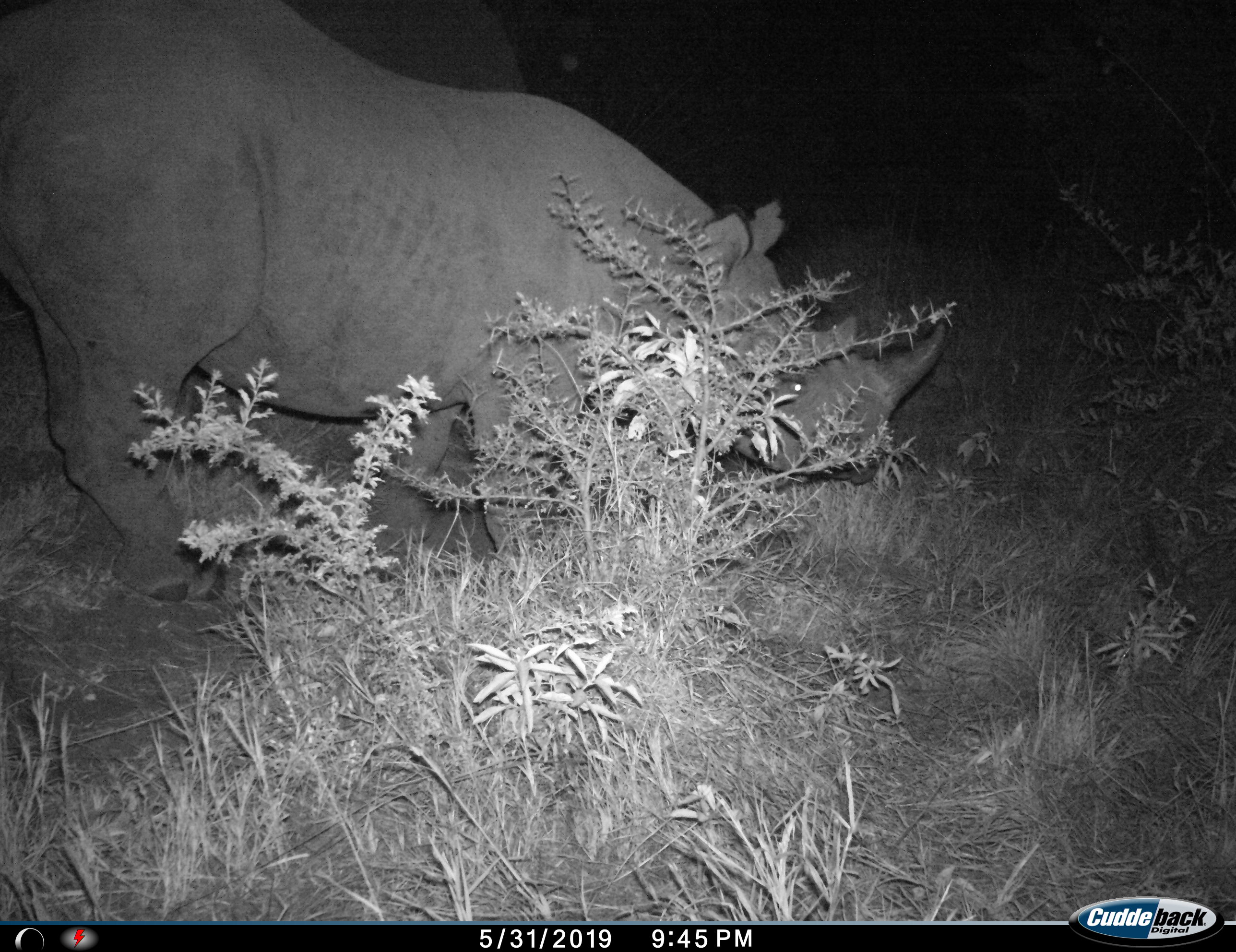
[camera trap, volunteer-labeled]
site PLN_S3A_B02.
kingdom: Animalia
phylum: Chordata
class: Mammalia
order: Perissodactyla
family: Rhinocerotidae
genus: Diceros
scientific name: Diceros bicornis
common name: black rhinoceros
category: rhinocerosblack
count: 1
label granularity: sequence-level